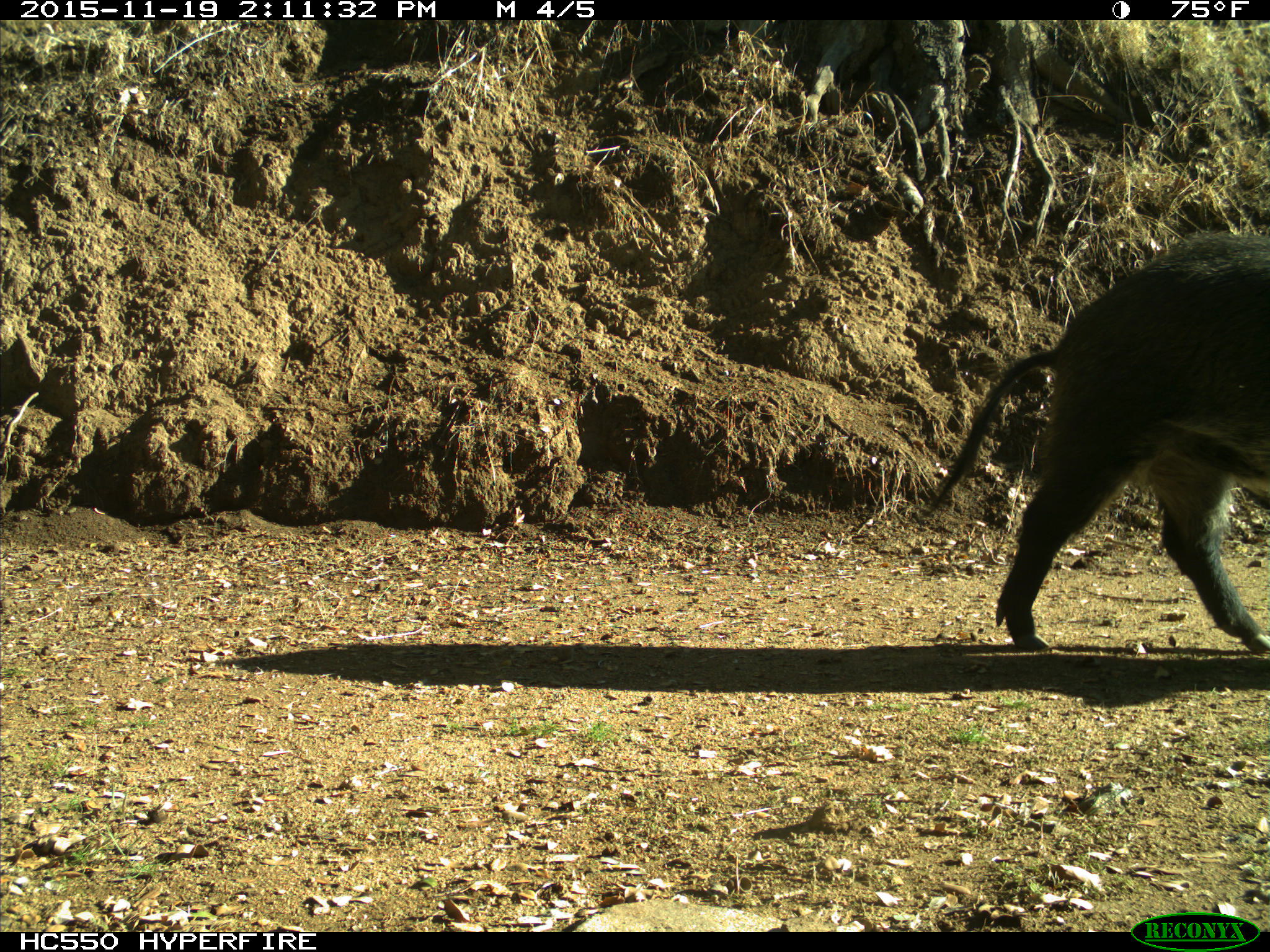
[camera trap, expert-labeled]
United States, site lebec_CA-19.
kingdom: Animalia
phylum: Chordata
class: Mammalia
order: Artiodactyla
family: Suidae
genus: Sus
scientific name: Sus scrofa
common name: wild boar